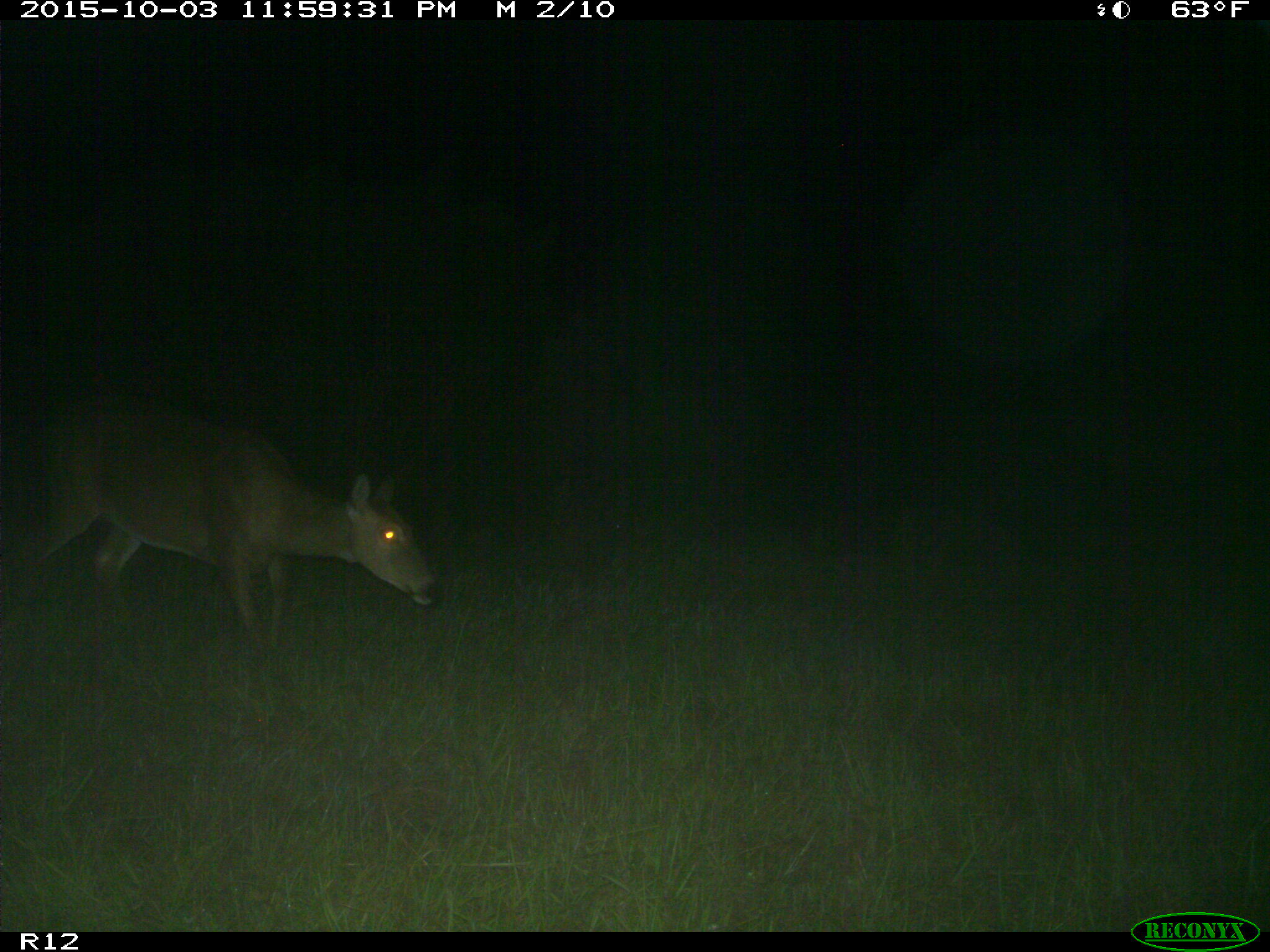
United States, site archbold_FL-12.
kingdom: Animalia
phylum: Chordata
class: Mammalia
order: Artiodactyla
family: Cervidae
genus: Odocoileus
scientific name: Odocoileus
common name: deer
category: unidentified deer